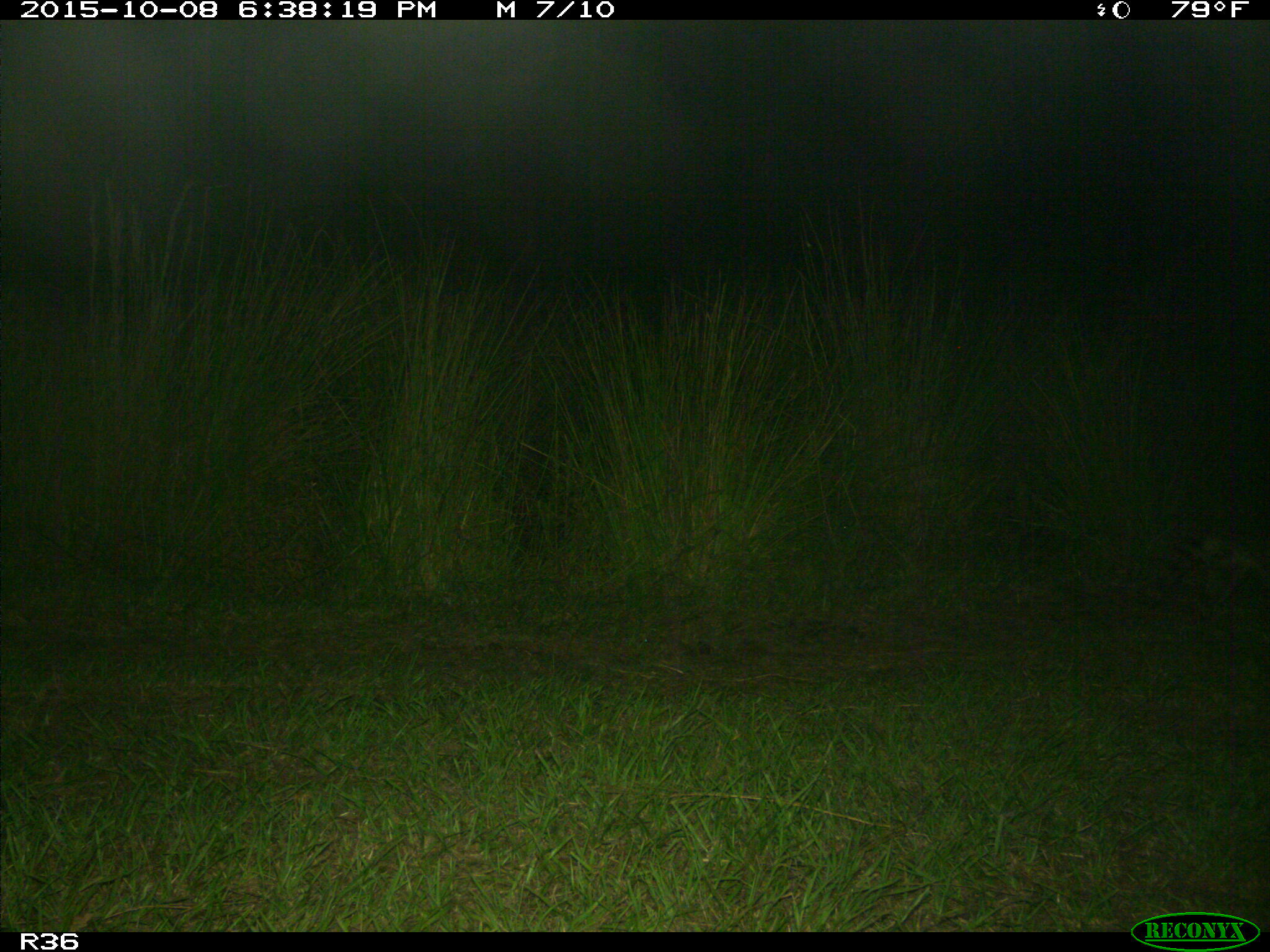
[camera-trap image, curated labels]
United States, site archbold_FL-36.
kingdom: Animalia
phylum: Chordata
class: Mammalia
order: Carnivora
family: Procyonidae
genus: Procyon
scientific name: Procyon lotor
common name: common raccoon